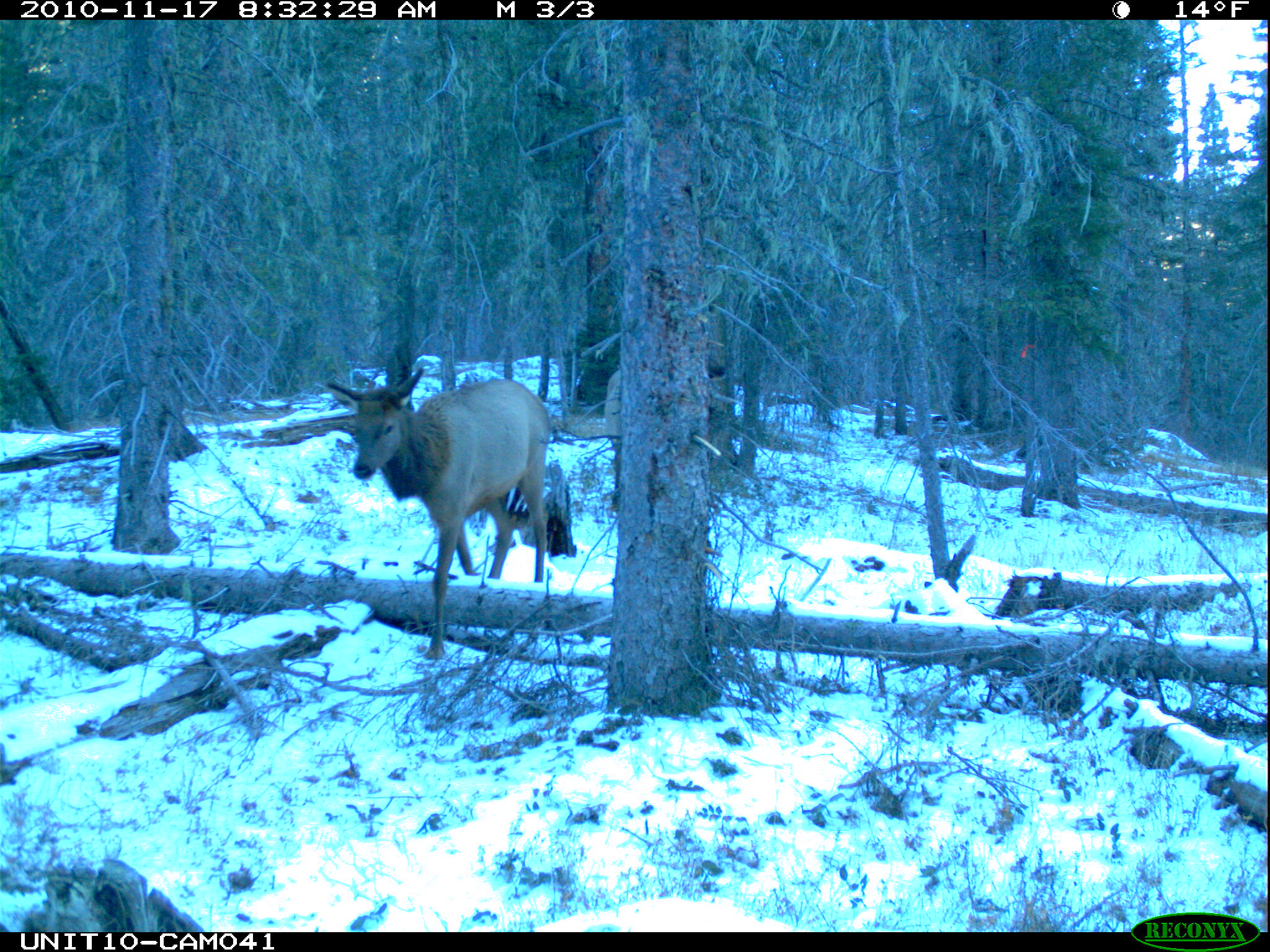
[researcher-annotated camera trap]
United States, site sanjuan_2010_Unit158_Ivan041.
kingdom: Animalia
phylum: Chordata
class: Mammalia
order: Artiodactyla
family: Cervidae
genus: Cervus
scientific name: Cervus elaphus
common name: red deer